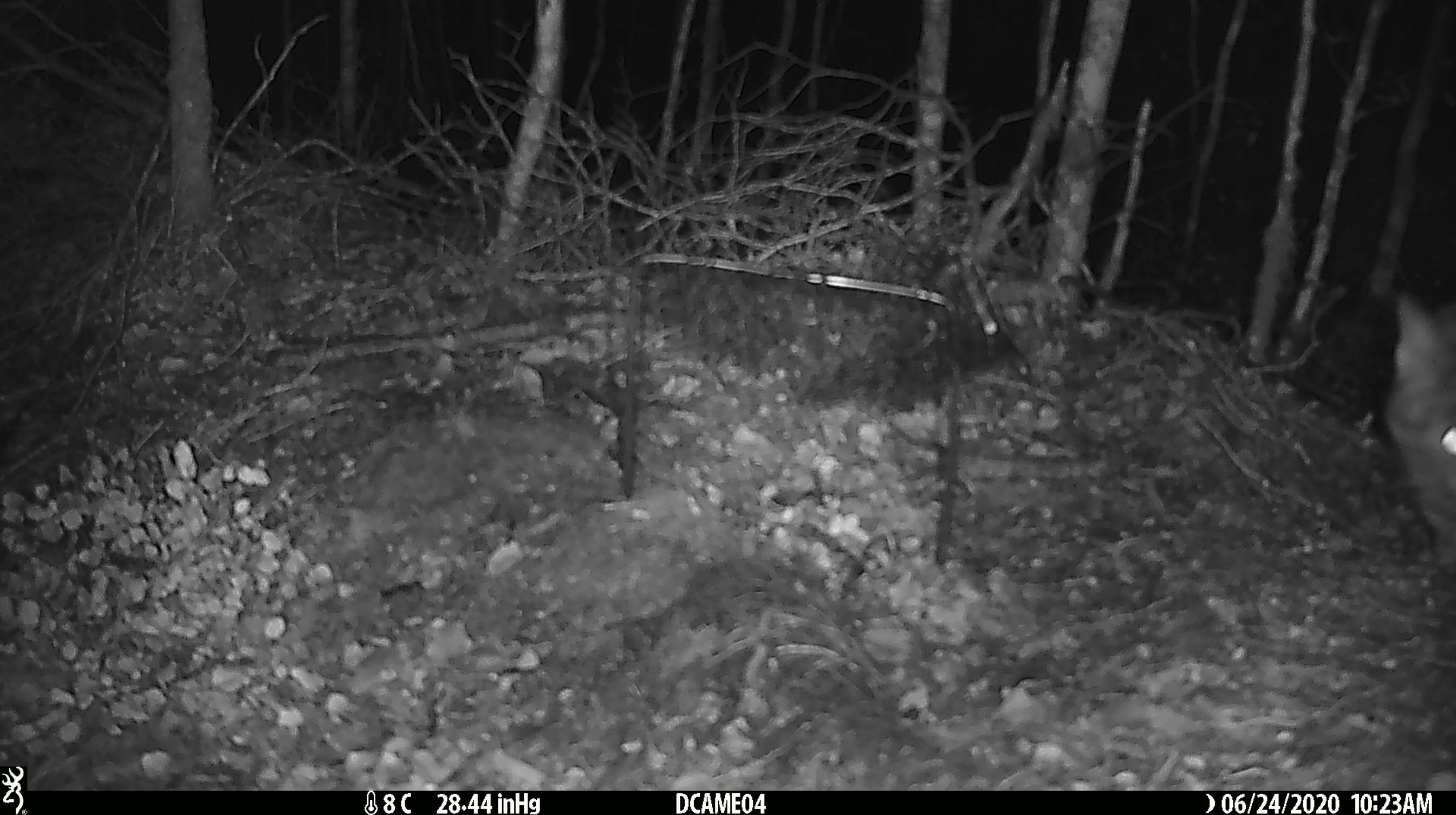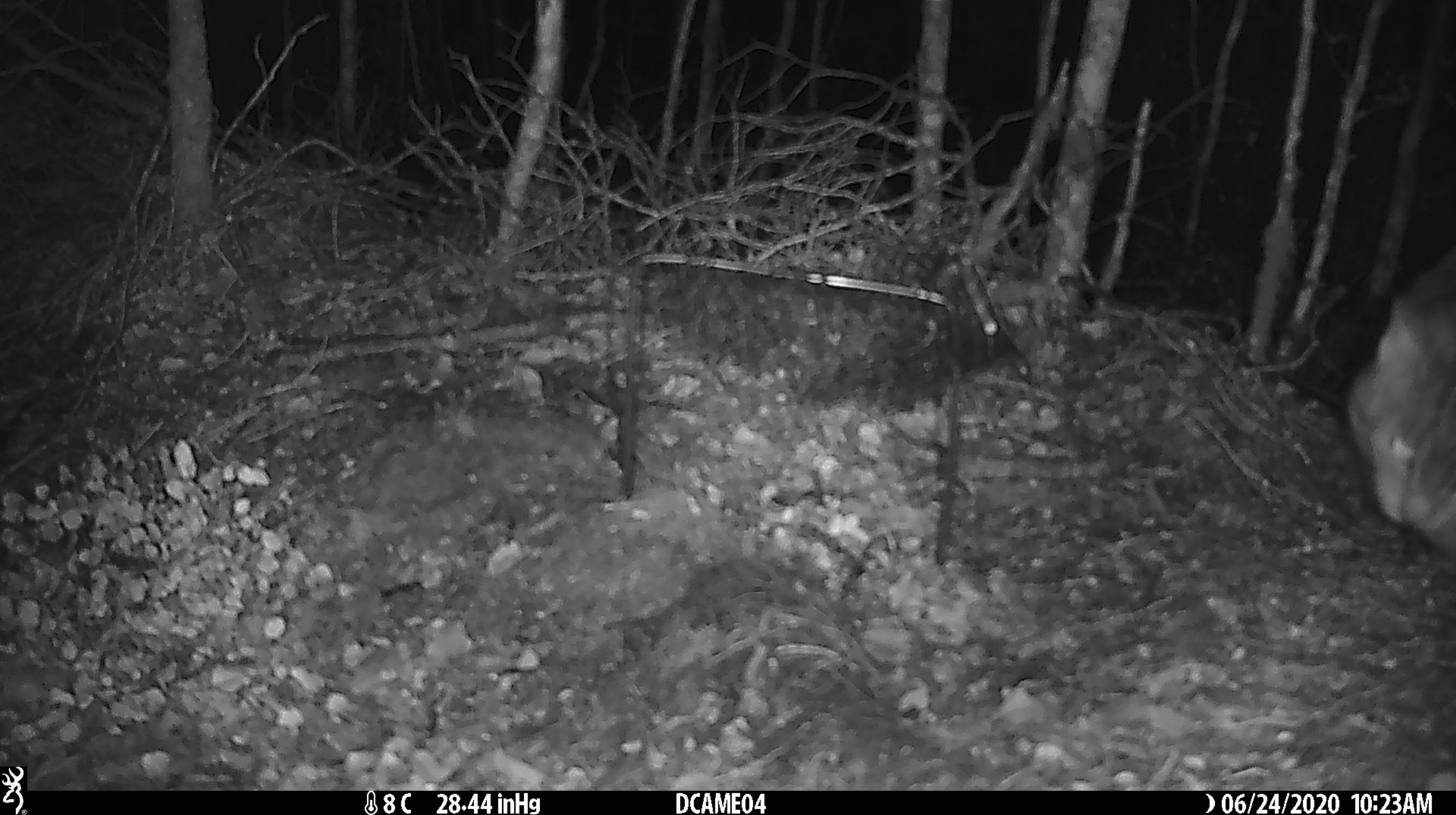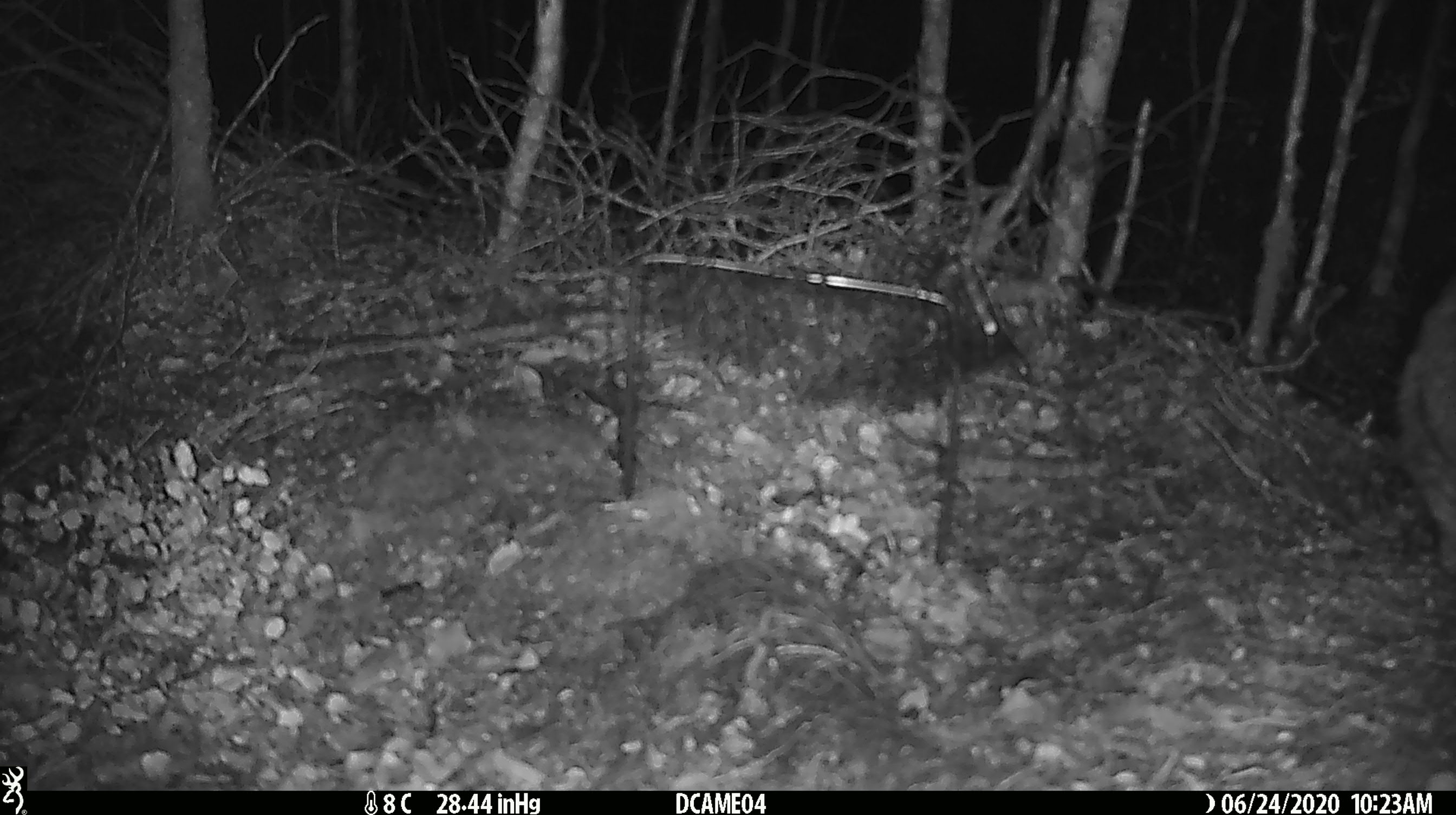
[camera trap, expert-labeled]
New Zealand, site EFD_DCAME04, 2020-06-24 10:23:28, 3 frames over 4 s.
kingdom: Animalia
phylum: Chordata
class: Mammalia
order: Carnivora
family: Felidae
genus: Felis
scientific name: Felis catus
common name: domestic cat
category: cat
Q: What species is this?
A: Cat (domestic cat) (Felis catus).